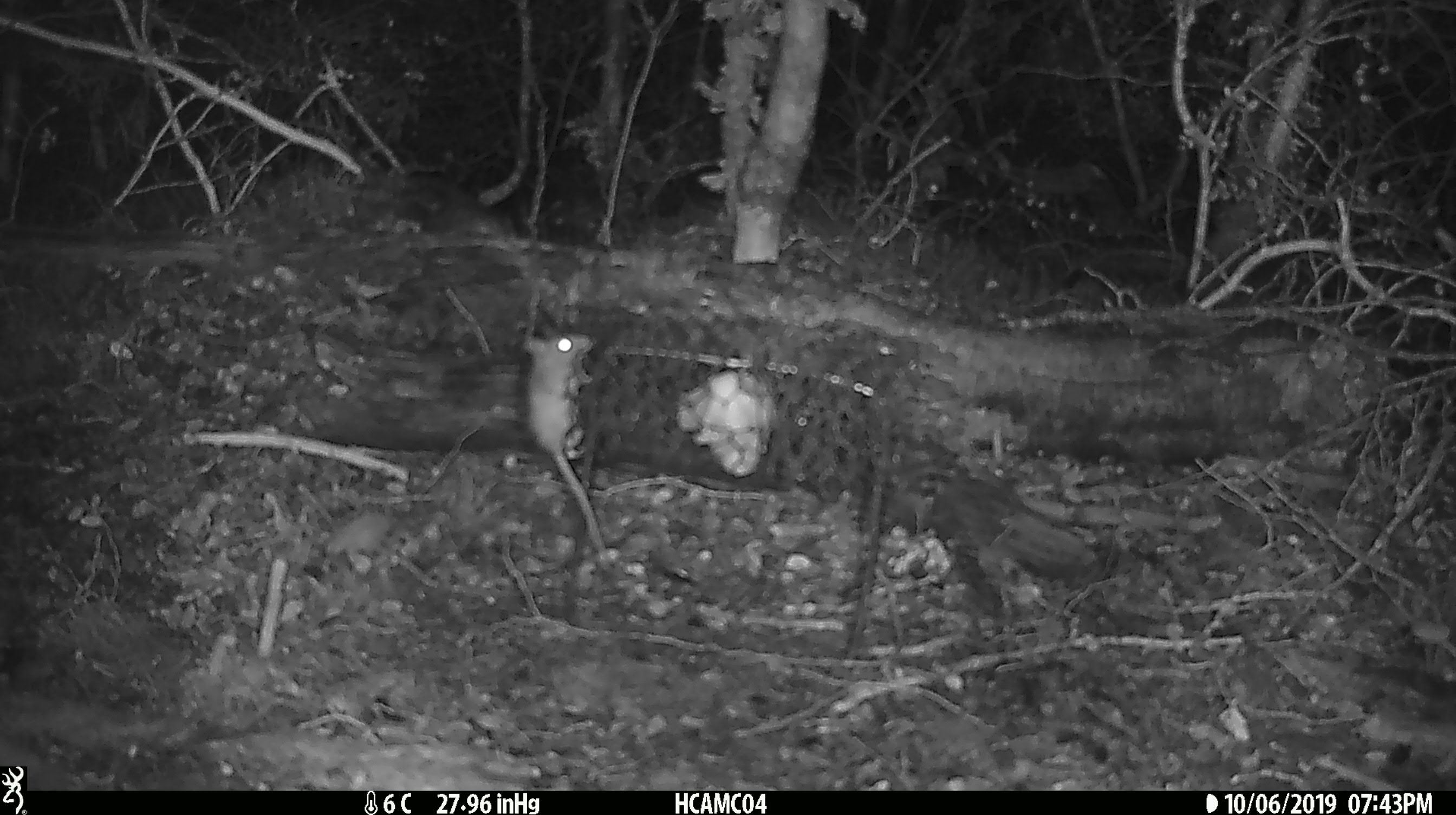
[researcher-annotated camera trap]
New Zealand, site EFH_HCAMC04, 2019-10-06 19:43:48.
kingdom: Animalia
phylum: Chordata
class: Mammalia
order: Rodentia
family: Muridae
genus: Mus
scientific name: Mus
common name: mouse